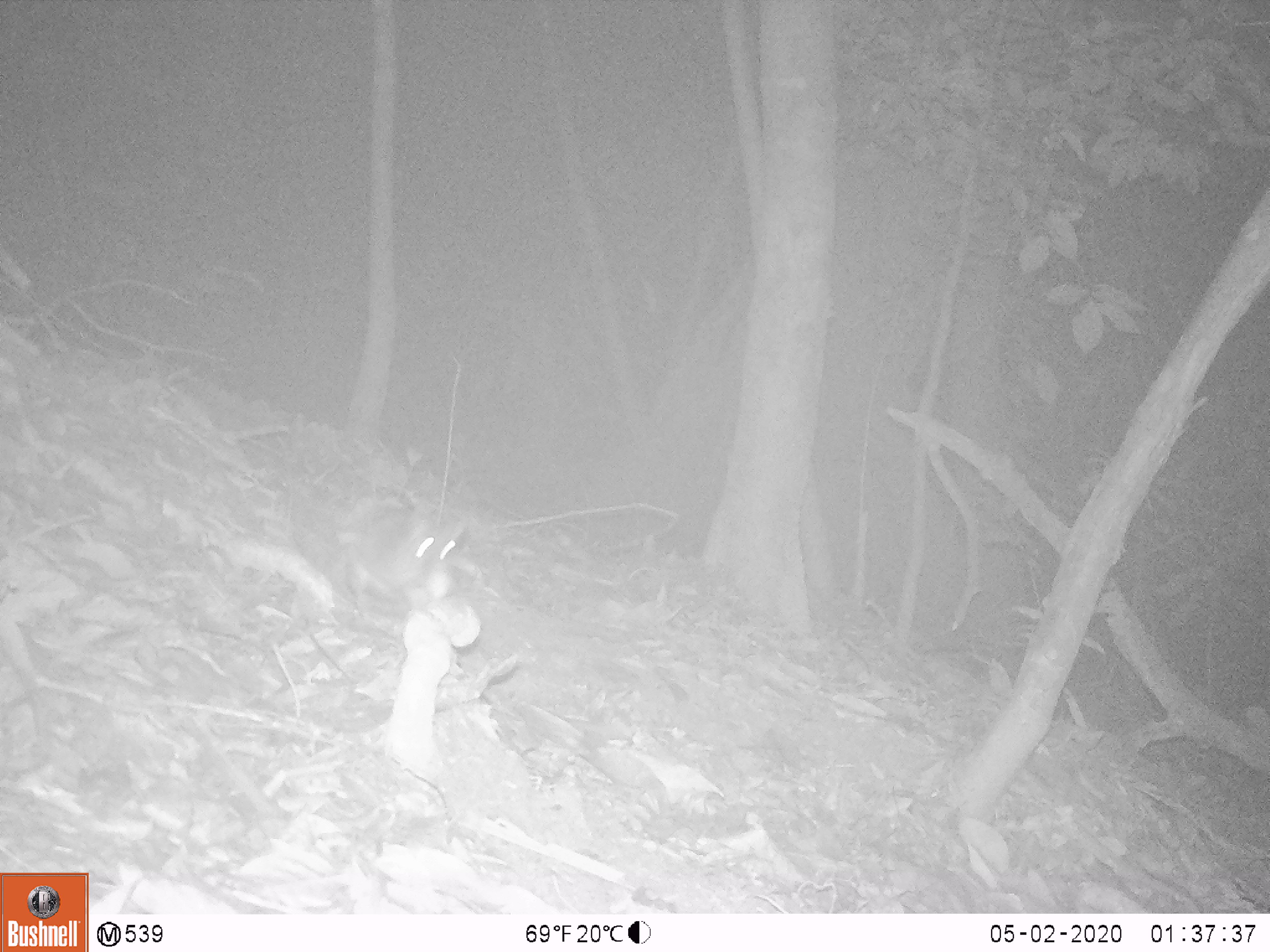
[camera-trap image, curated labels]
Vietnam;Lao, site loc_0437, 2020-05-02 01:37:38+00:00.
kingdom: Animalia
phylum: Chordata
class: Mammalia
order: Rodentia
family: Muridae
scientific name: Muridae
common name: old-world mice and rats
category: unidentified murid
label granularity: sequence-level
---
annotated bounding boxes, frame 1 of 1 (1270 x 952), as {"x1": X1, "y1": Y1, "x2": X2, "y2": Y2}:
unidentified murid: {"x1": 289, "y1": 494, "x2": 469, "y2": 606}